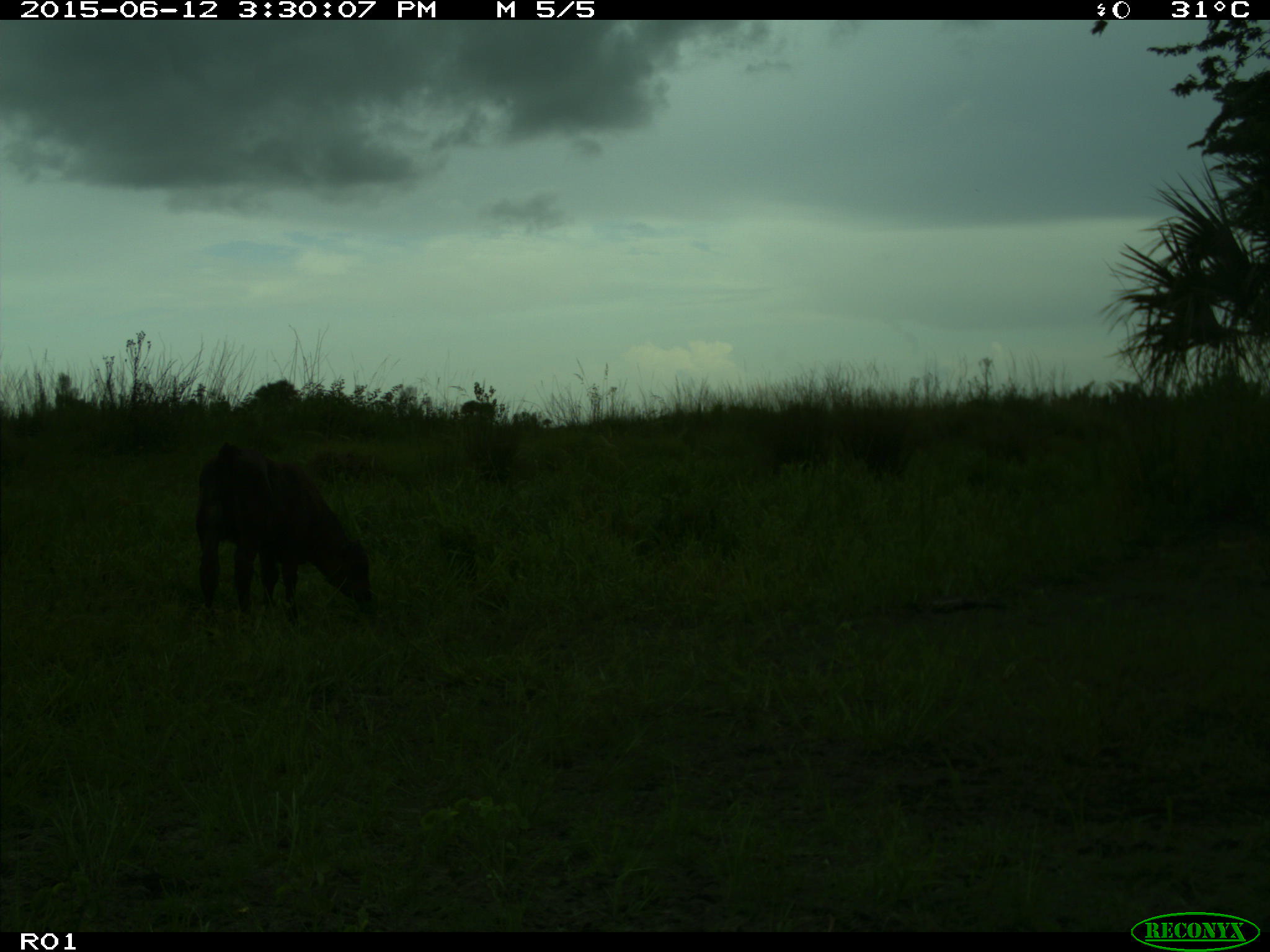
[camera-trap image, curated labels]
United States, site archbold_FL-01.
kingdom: Animalia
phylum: Chordata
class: Mammalia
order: Artiodactyla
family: Bovidae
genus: Bos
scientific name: Bos taurus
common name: domestic cow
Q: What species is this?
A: Bos taurus (domestic cow).